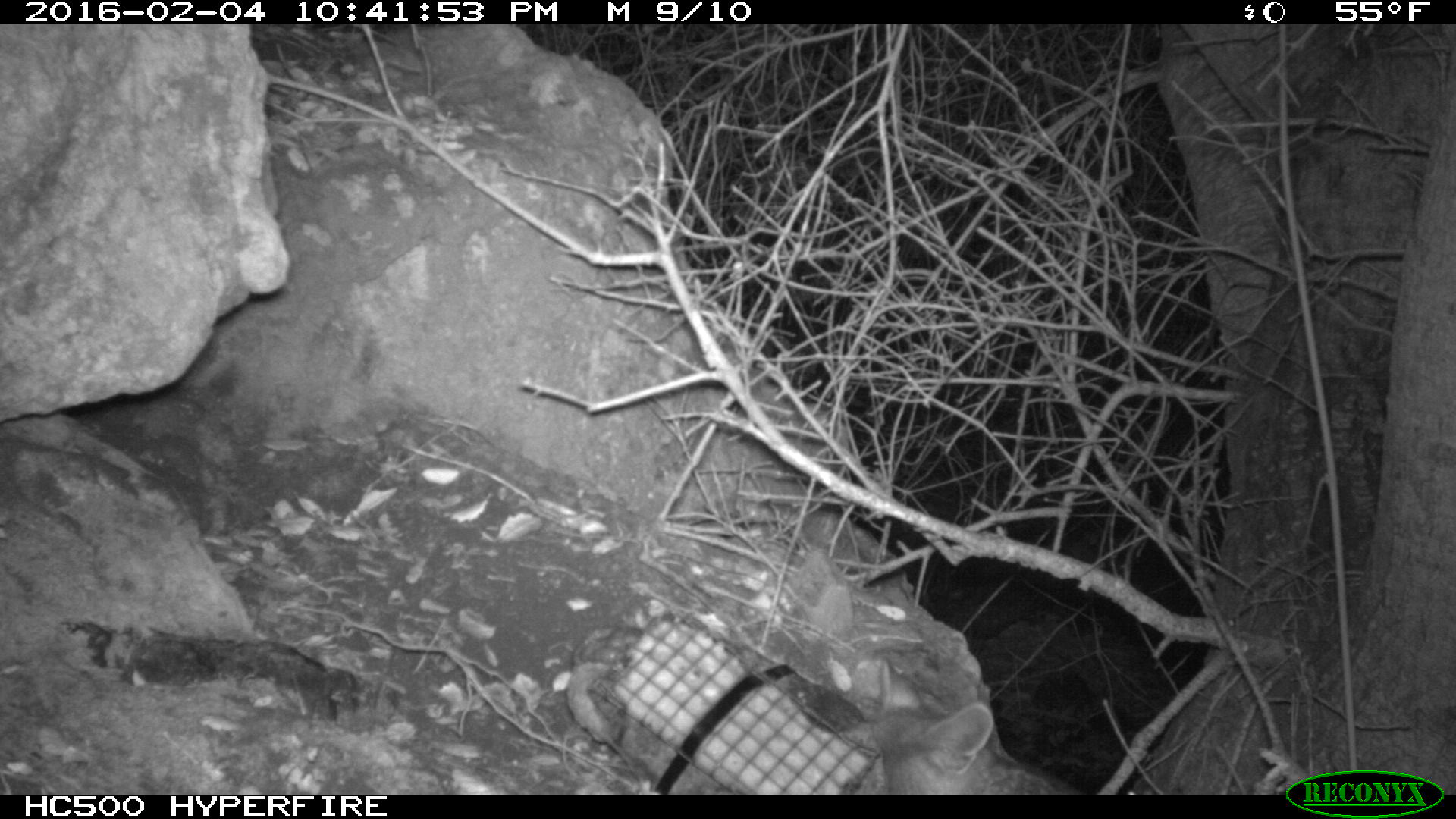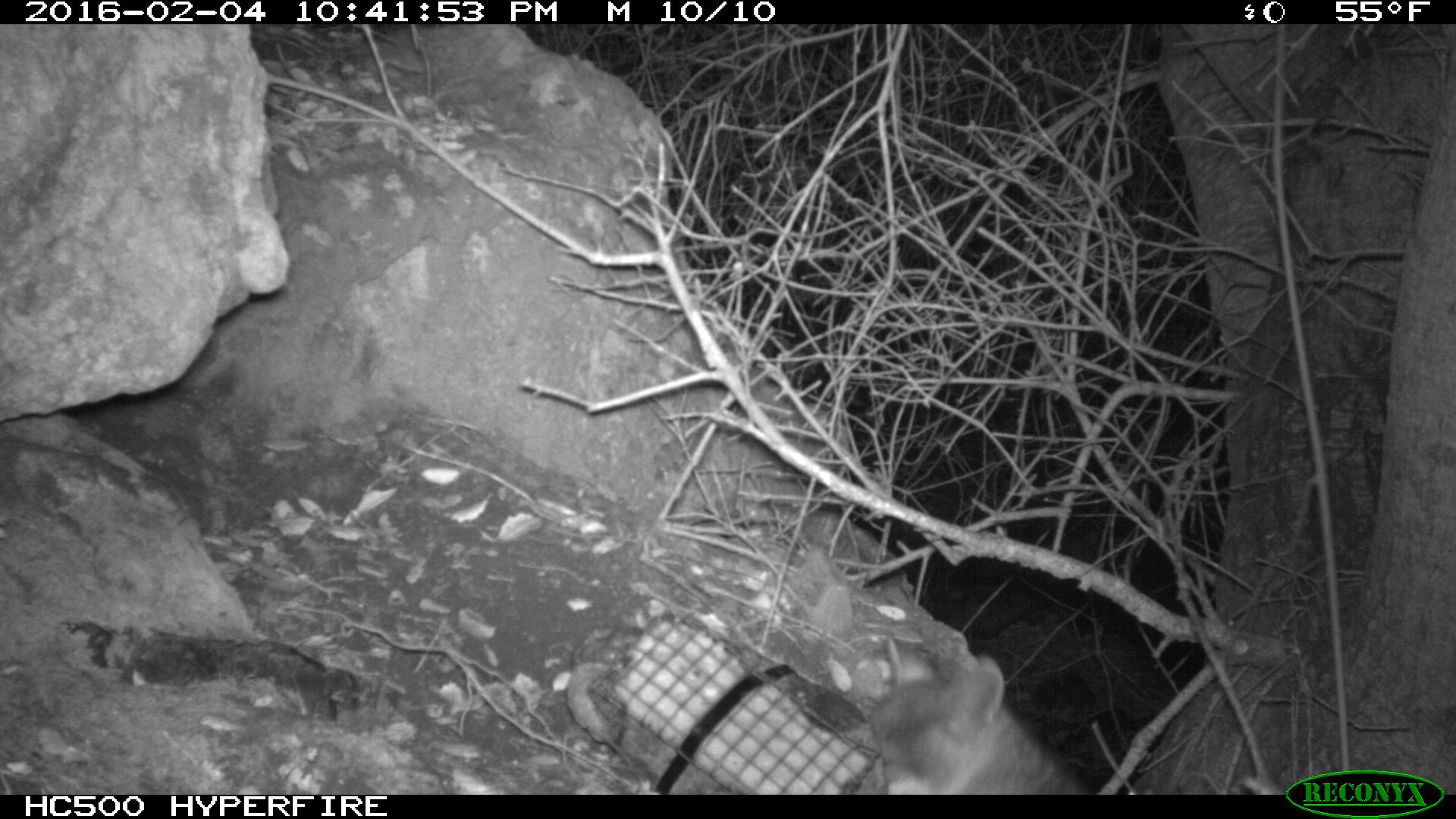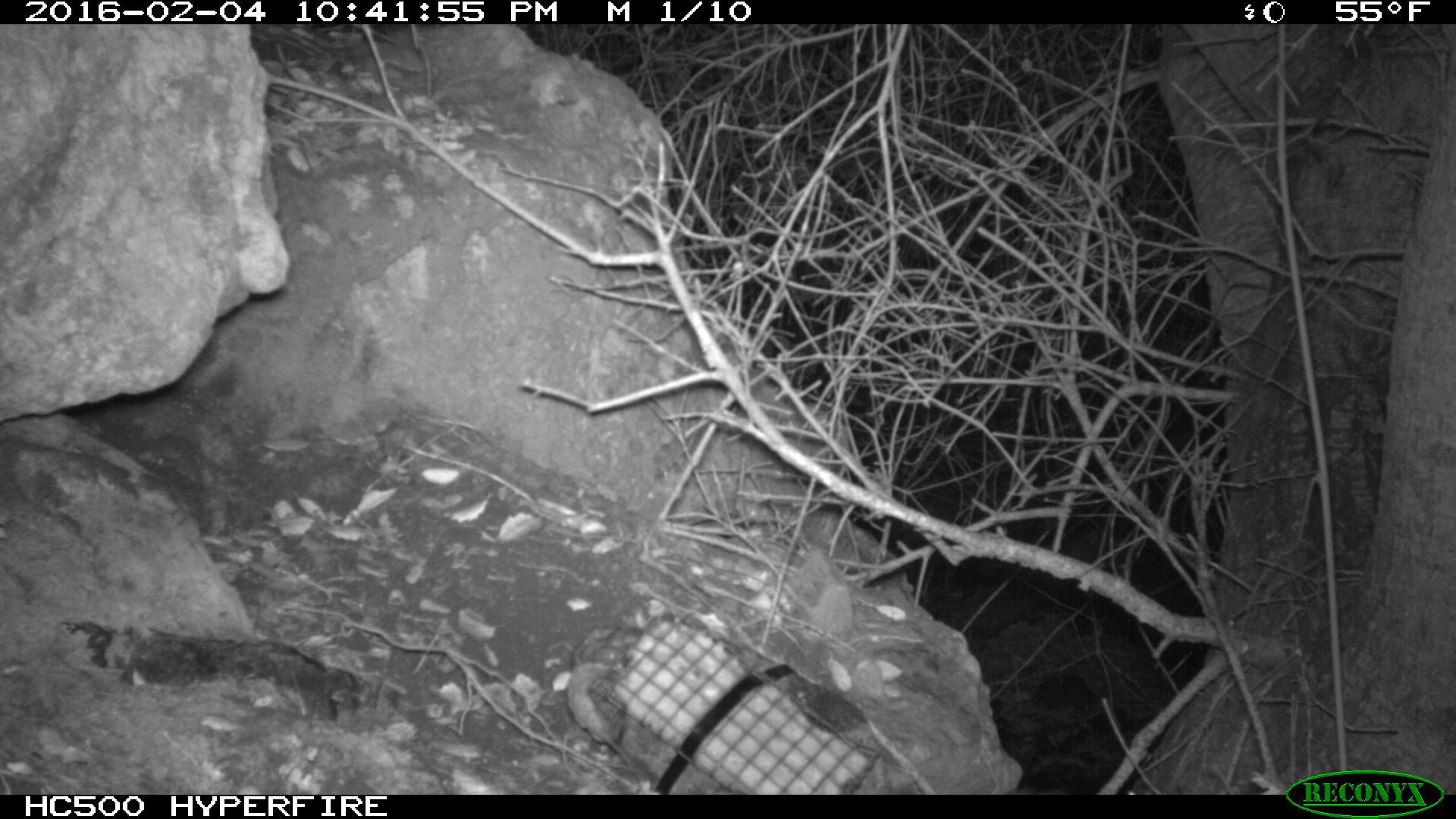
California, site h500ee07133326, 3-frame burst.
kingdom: Animalia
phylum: Chordata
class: Mammalia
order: Carnivora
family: Canidae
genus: Urocyon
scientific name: Urocyon littoralis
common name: island fox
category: fox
Fox (island fox) (Urocyon littoralis).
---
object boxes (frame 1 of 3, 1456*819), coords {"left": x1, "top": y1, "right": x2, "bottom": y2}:
fox: {"left": 821, "top": 667, "right": 1090, "bottom": 793}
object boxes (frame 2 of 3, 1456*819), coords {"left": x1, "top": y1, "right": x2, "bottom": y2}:
fox: {"left": 869, "top": 635, "right": 1095, "bottom": 794}